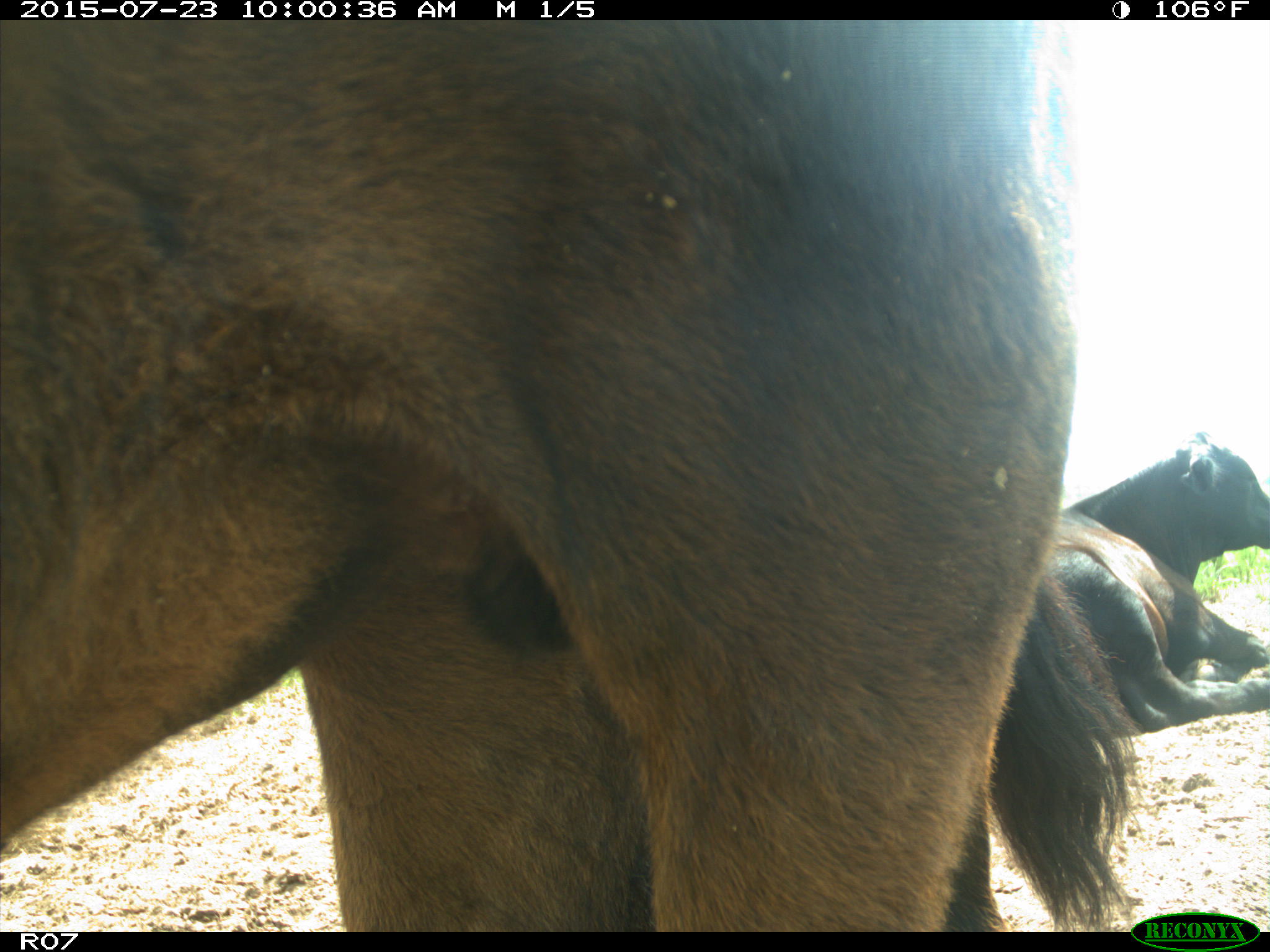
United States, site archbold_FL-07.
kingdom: Animalia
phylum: Chordata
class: Mammalia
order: Artiodactyla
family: Bovidae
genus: Bos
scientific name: Bos taurus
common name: domestic cow